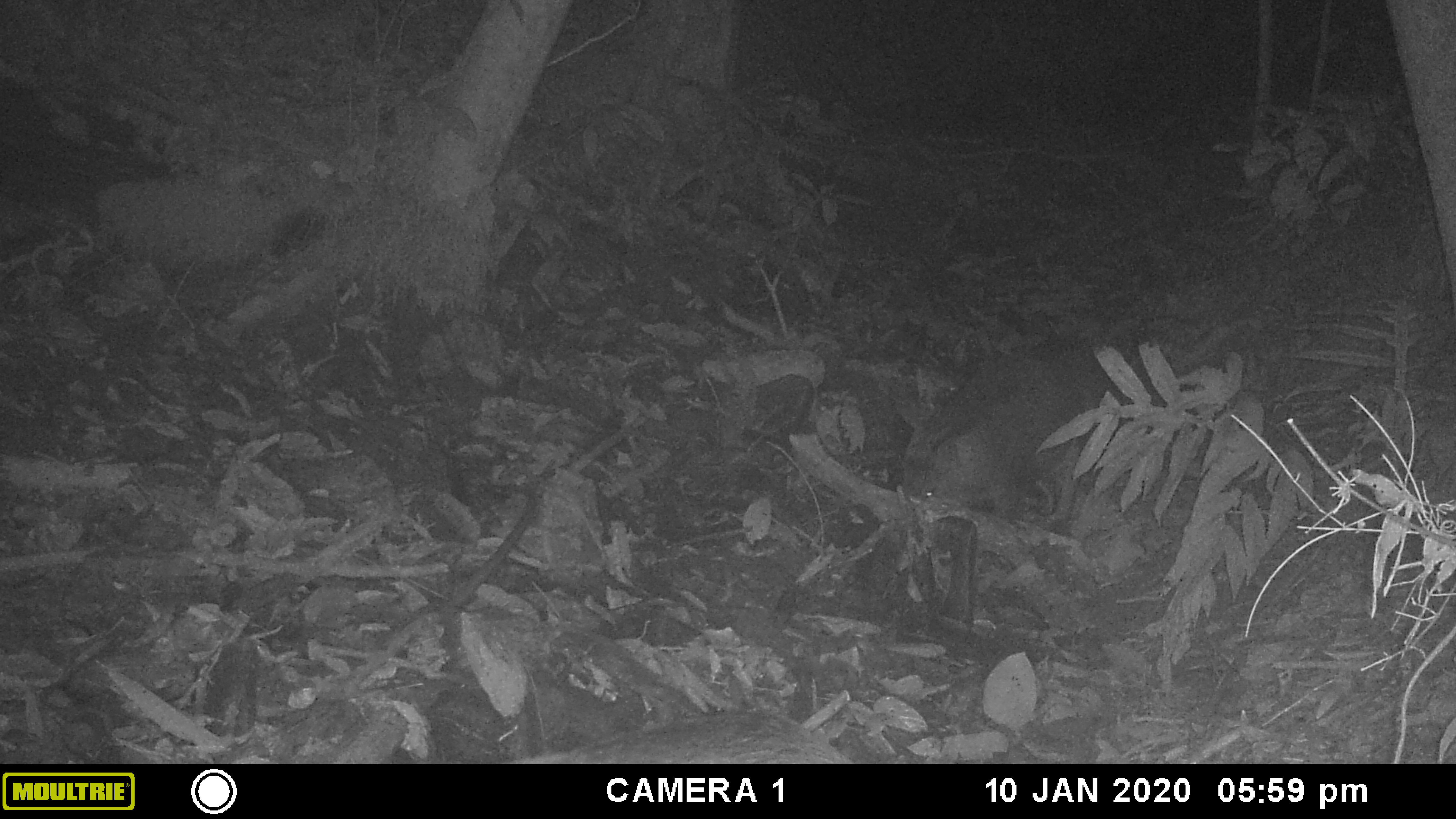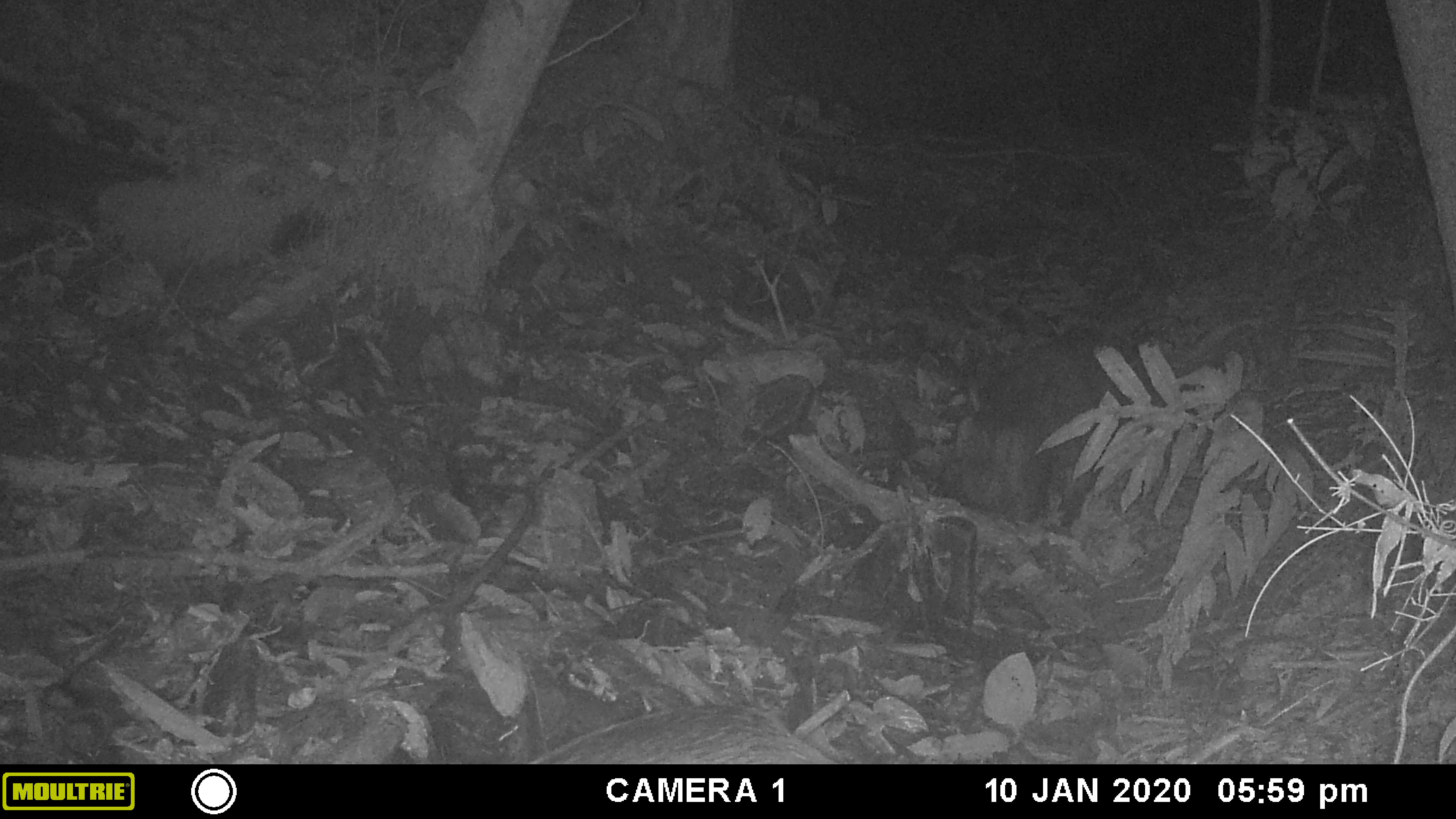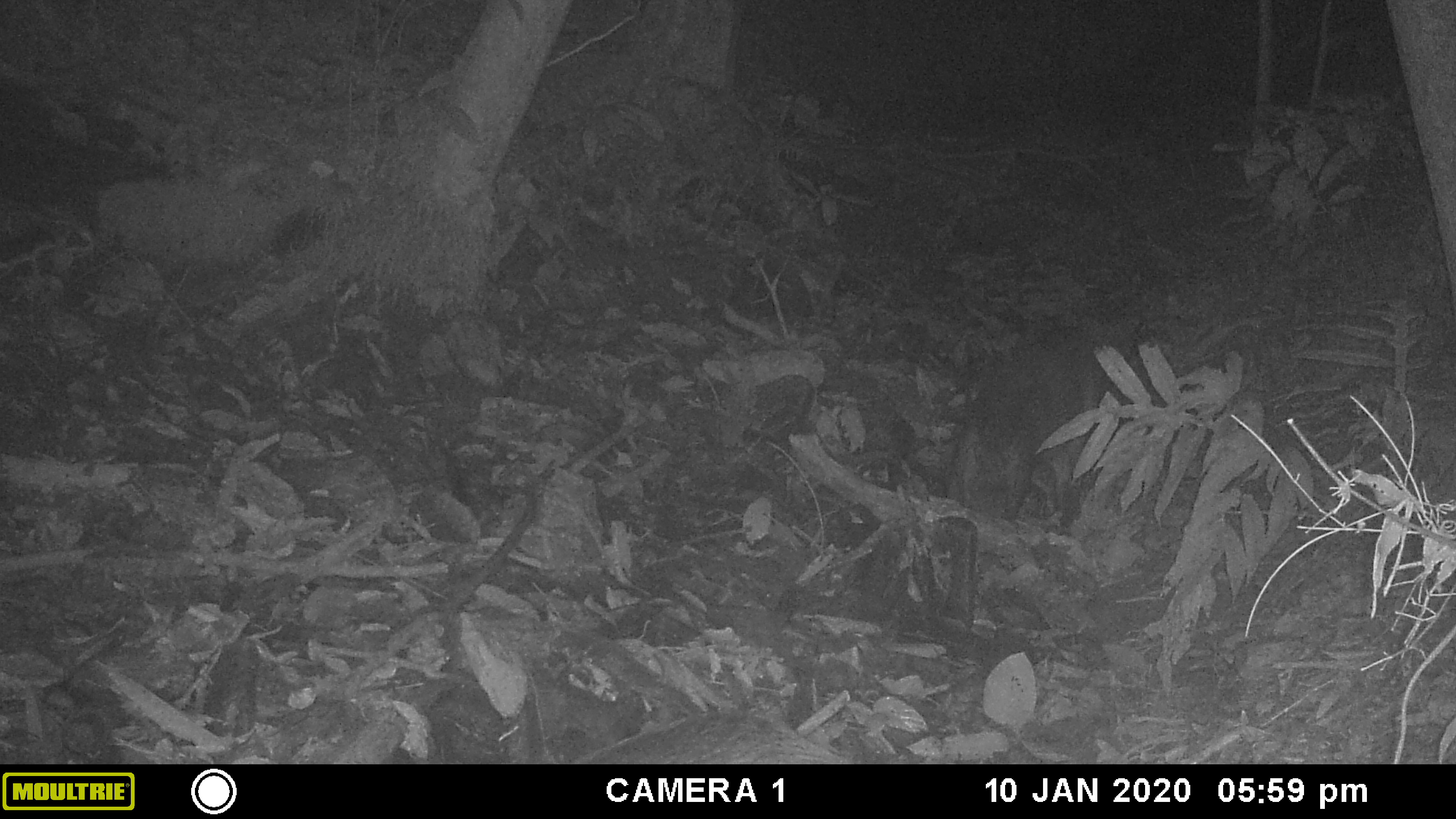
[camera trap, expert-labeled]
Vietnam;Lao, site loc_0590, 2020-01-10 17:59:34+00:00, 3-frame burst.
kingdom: Animalia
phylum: Chordata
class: Mammalia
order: Artiodactyla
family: Suidae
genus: Sus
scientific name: Sus scrofa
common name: eurasian wild pig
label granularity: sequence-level